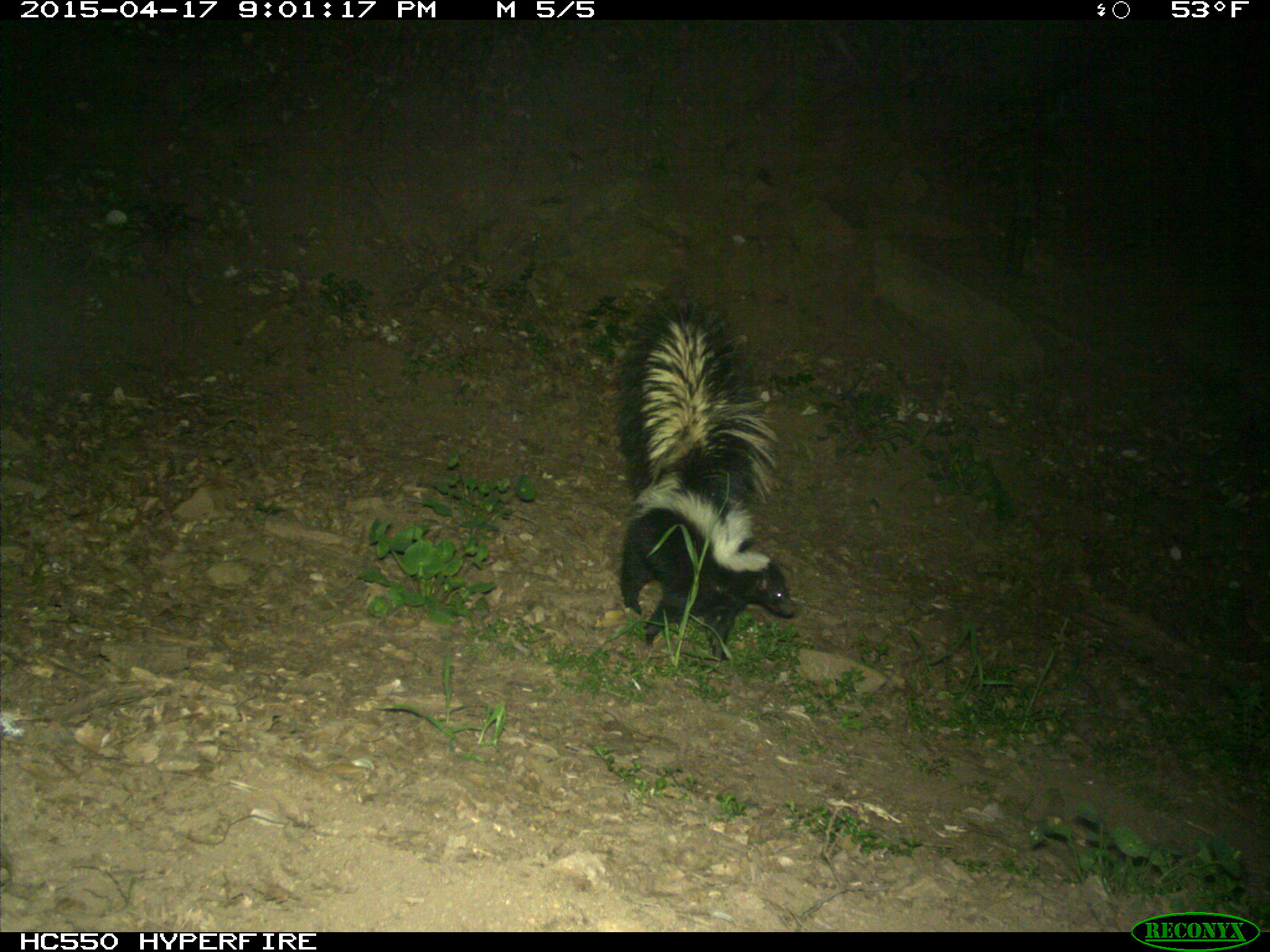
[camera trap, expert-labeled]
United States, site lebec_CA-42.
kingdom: Animalia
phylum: Chordata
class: Mammalia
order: Carnivora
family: Mephitidae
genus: Mephitis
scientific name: Mephitis mephitis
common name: striped skunk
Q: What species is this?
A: Mephitis mephitis (striped skunk).